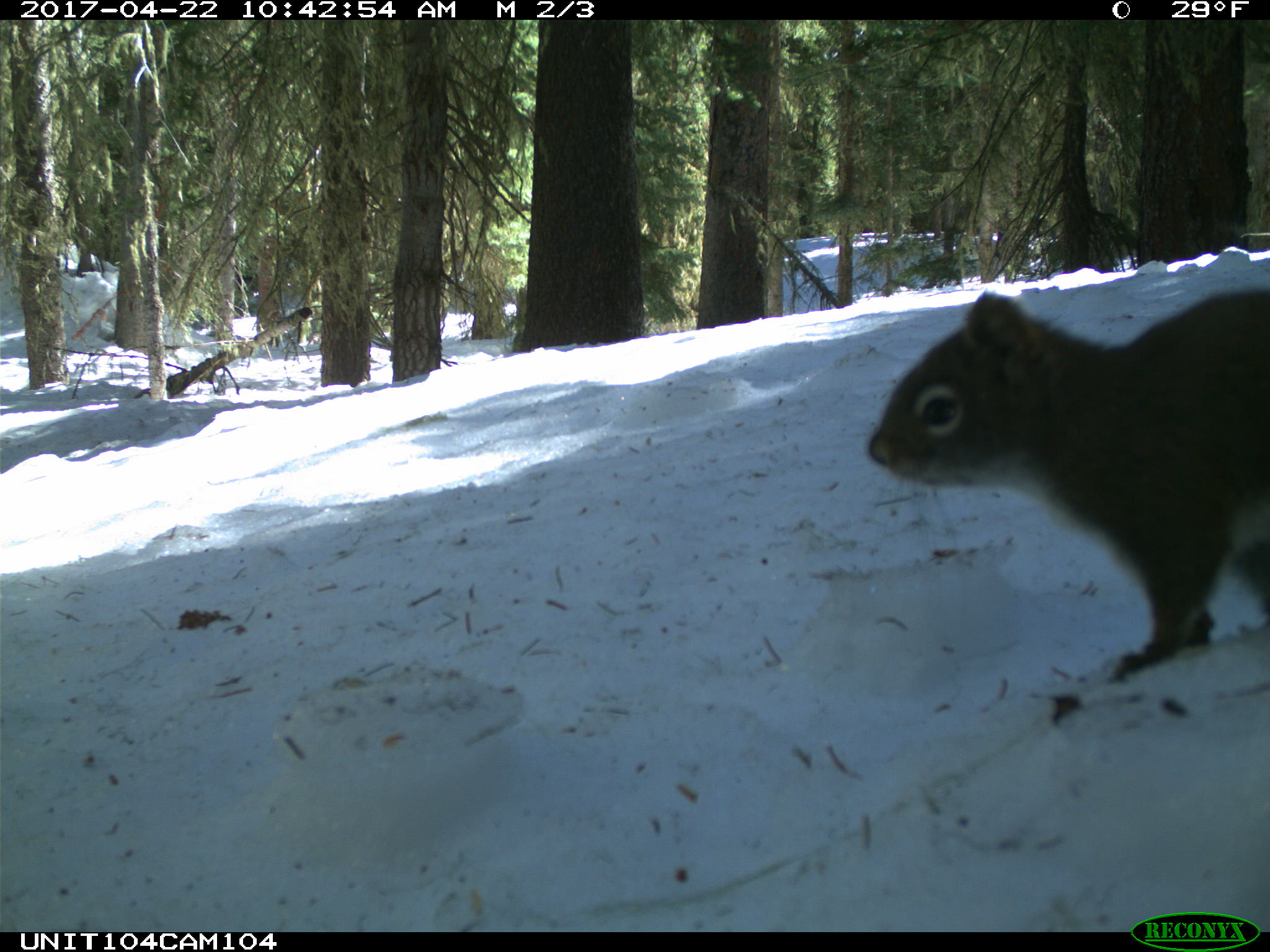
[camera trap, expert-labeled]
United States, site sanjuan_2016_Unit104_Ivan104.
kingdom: Animalia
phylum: Chordata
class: Mammalia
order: Rodentia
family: Sciuridae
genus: Tamiasciurus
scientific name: Tamiasciurus hudsonicus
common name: american red squirrel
Tamiasciurus hudsonicus (american red squirrel).